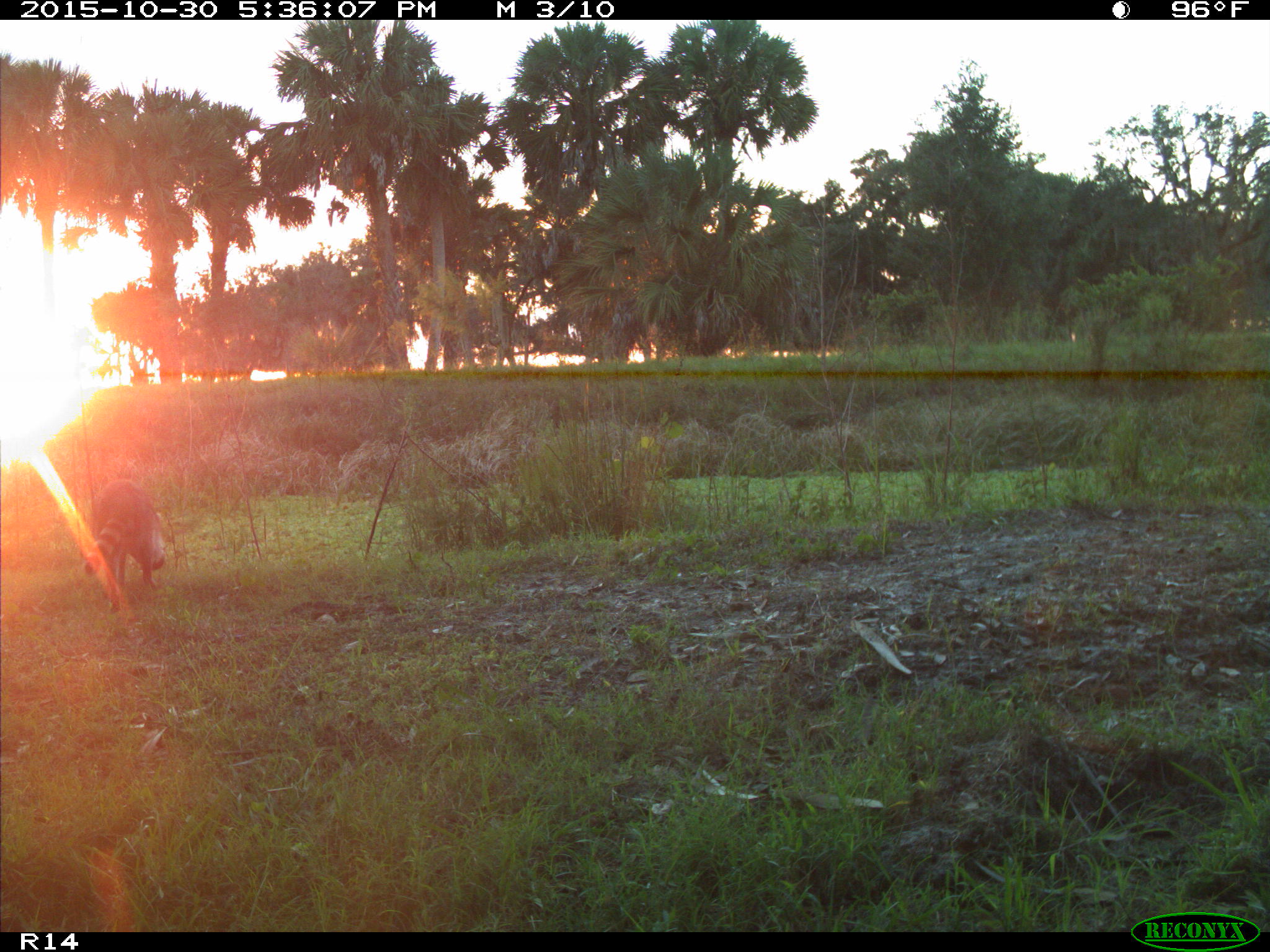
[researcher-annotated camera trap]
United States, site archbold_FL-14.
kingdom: Animalia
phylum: Chordata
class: Mammalia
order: Carnivora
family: Procyonidae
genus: Procyon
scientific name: Procyon lotor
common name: common raccoon